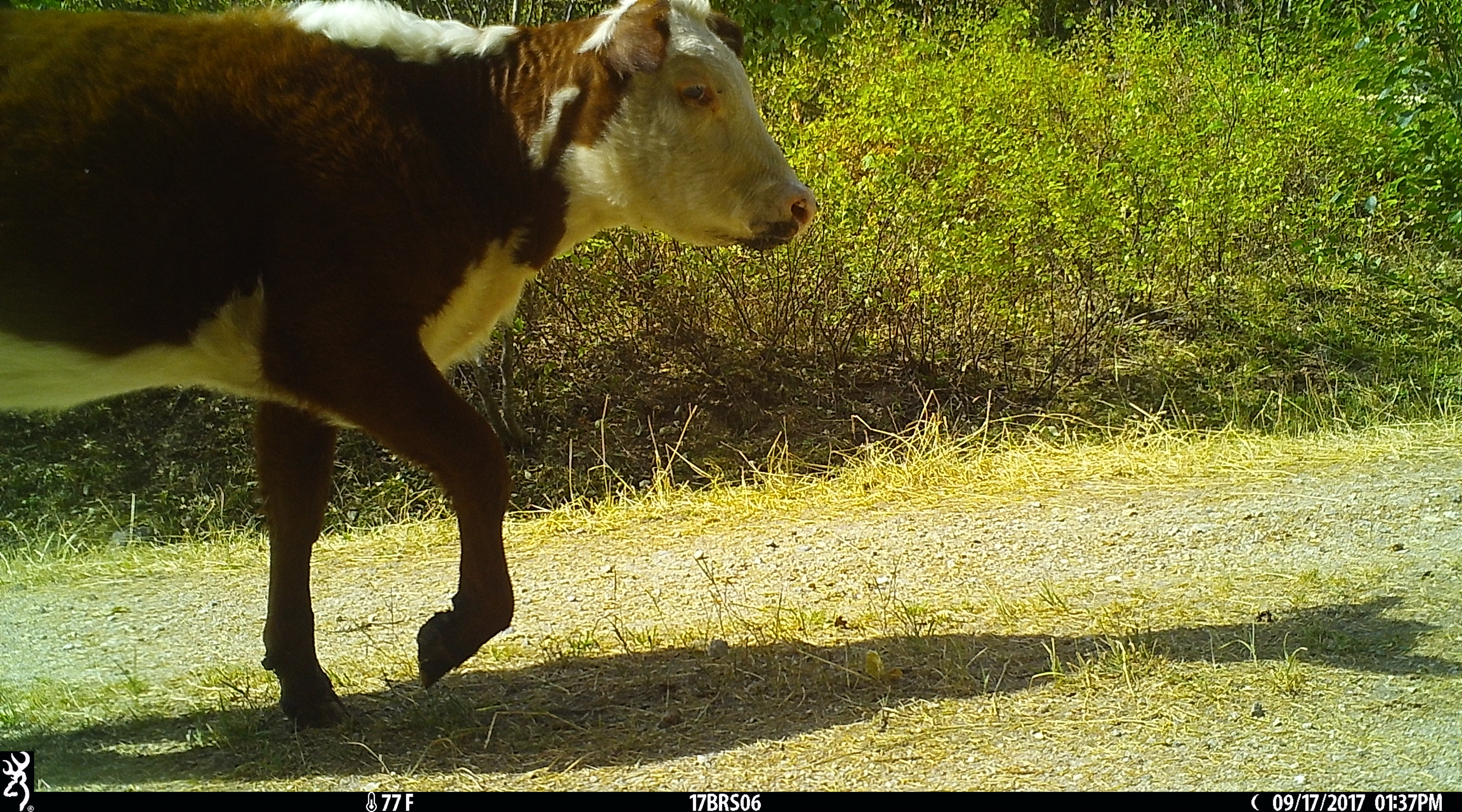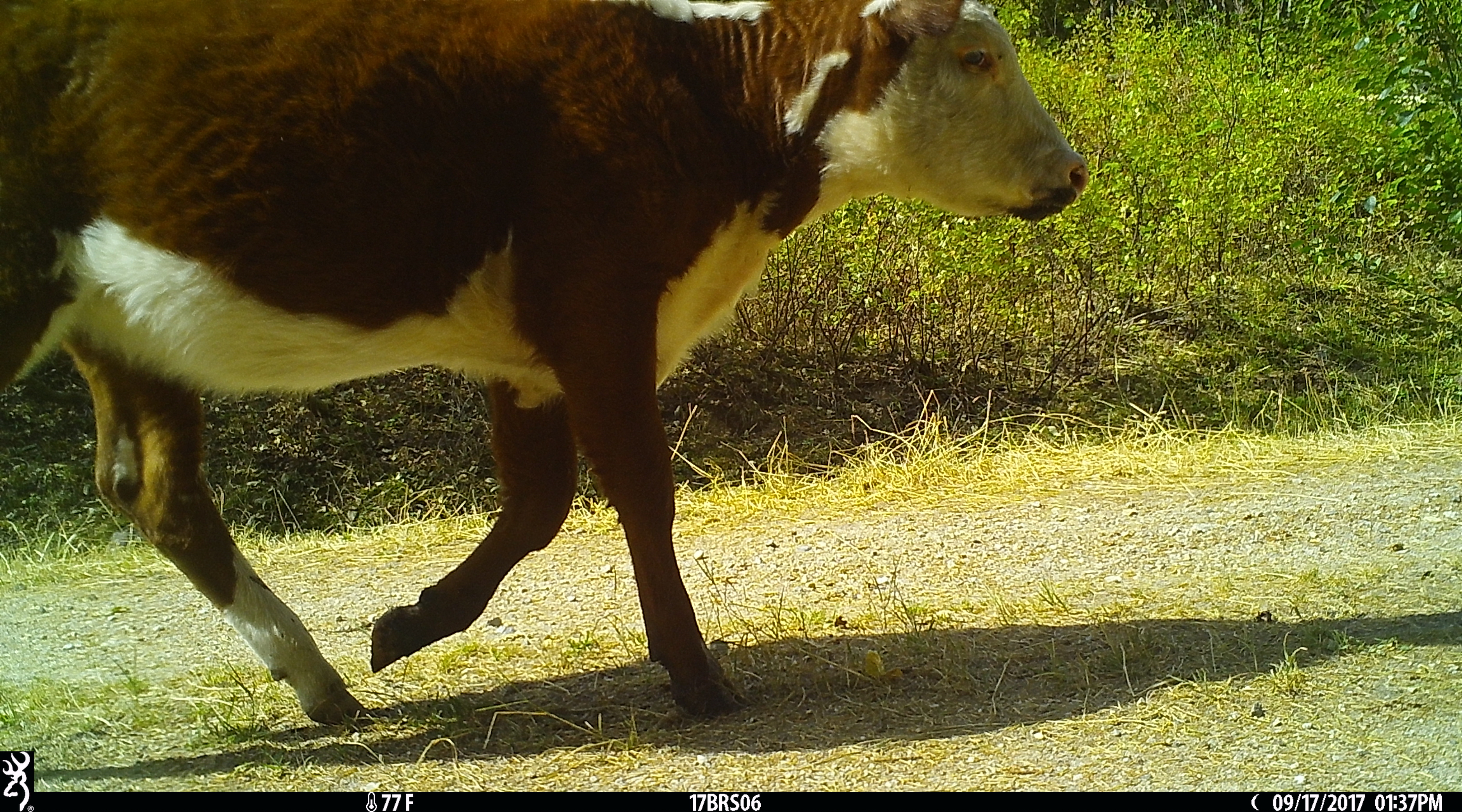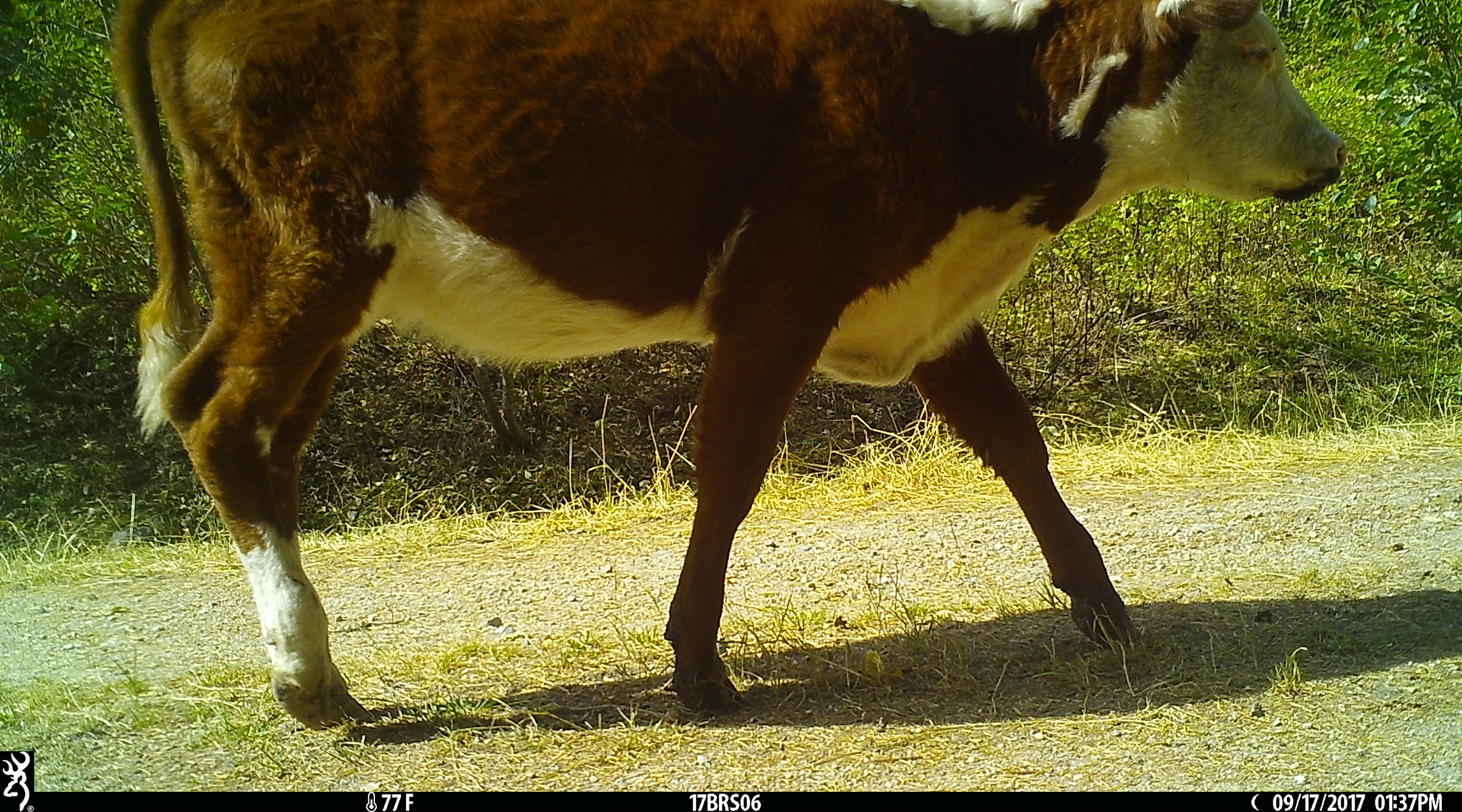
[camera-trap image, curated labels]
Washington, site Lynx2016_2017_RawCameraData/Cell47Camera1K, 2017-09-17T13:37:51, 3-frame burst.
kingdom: Animalia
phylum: Chordata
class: Mammalia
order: Artiodactyla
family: Bovidae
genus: Bos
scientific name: Bos taurus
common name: domestic cattle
Domestic cattle (Bos taurus). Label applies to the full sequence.